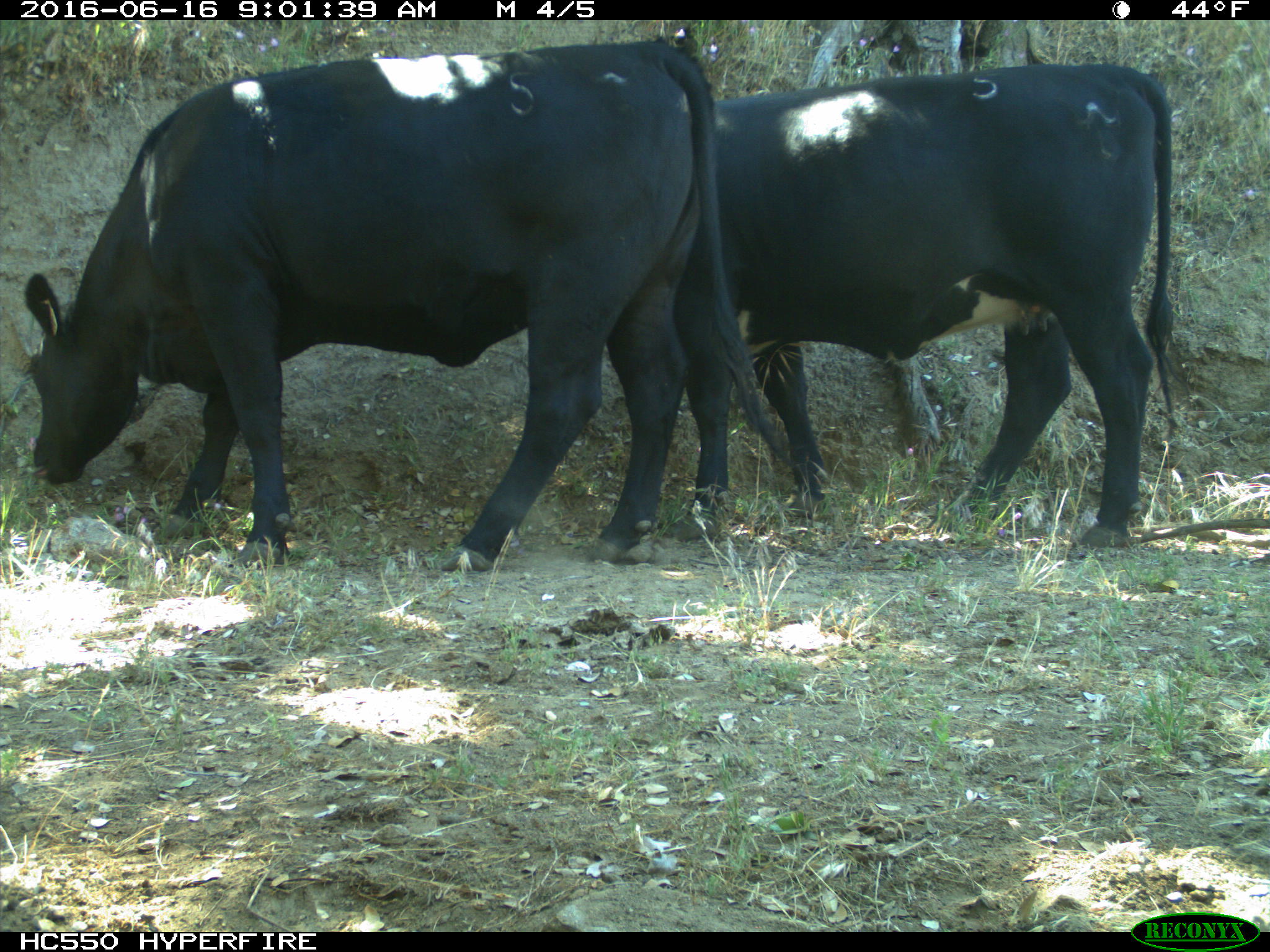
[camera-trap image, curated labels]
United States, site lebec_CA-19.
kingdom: Animalia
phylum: Chordata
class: Mammalia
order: Artiodactyla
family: Bovidae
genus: Bos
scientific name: Bos taurus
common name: domestic cow